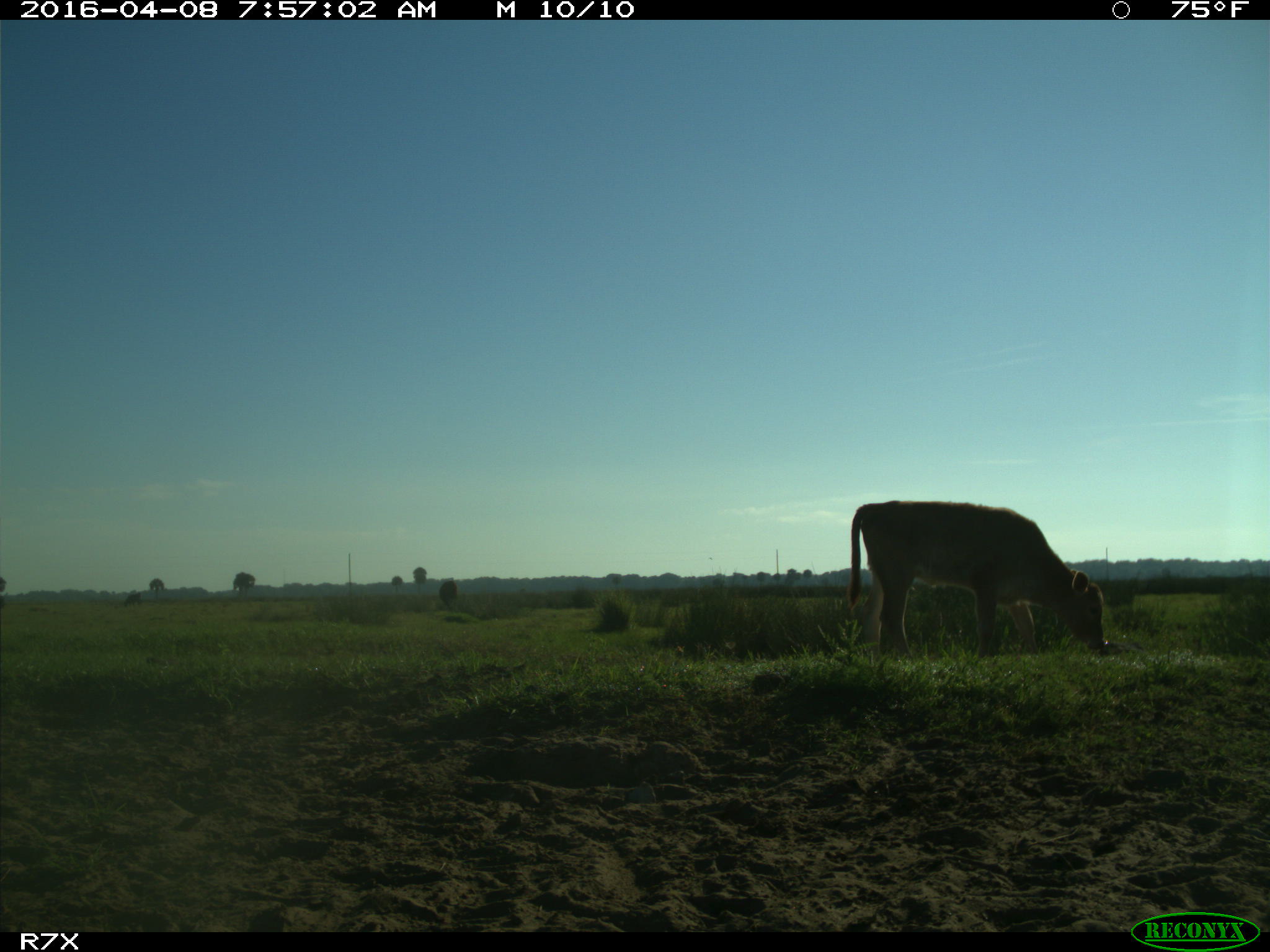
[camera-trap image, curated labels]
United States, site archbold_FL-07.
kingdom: Animalia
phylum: Chordata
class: Mammalia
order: Artiodactyla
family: Bovidae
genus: Bos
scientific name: Bos taurus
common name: domestic cow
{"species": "Bos taurus (domestic cow)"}